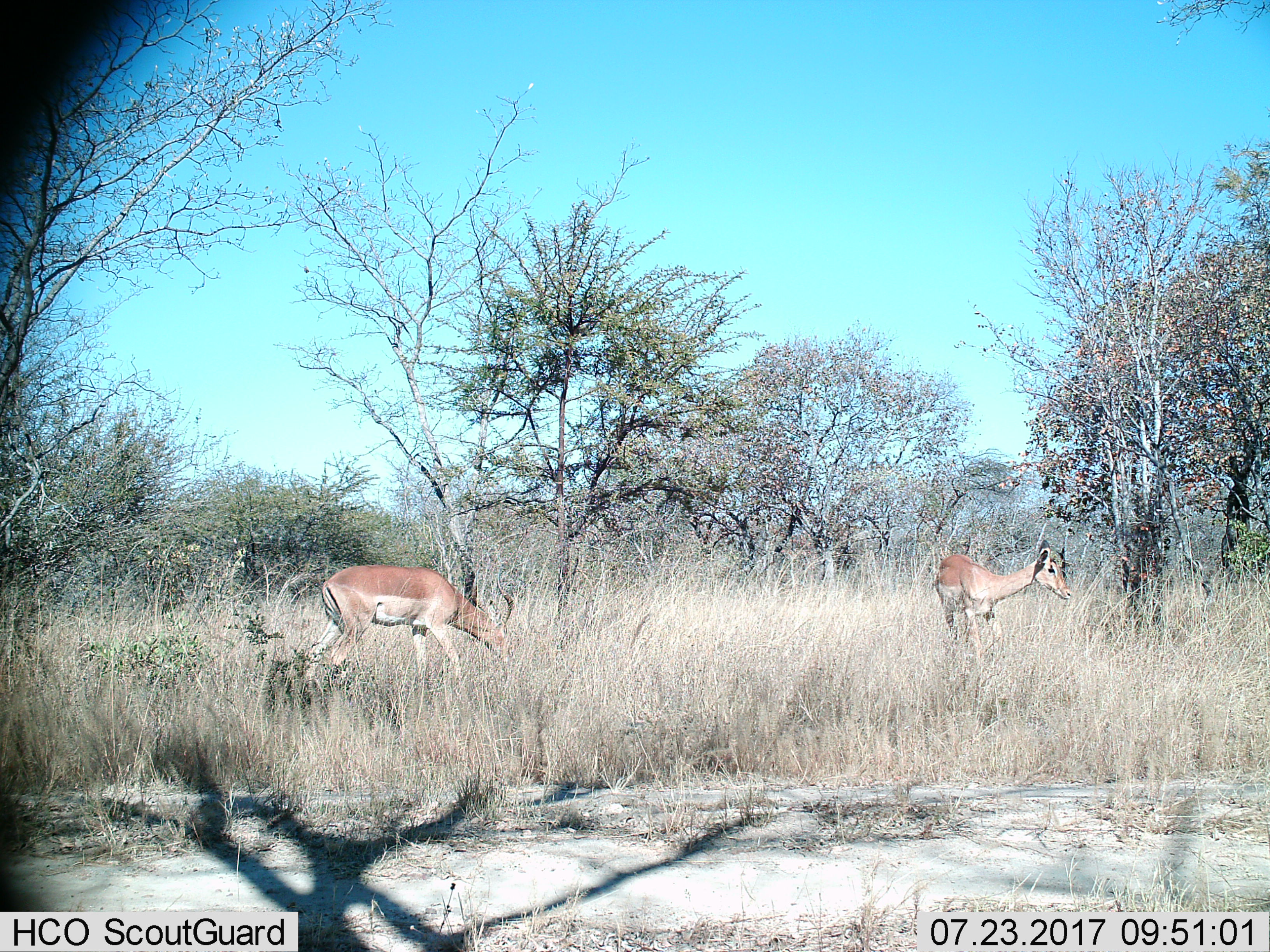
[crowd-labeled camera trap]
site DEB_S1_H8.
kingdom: Animalia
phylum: Chordata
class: Mammalia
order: Artiodactyla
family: Bovidae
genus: Aepyceros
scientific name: Aepyceros melampus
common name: impala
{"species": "impala (Aepyceros melampus)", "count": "2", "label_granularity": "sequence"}